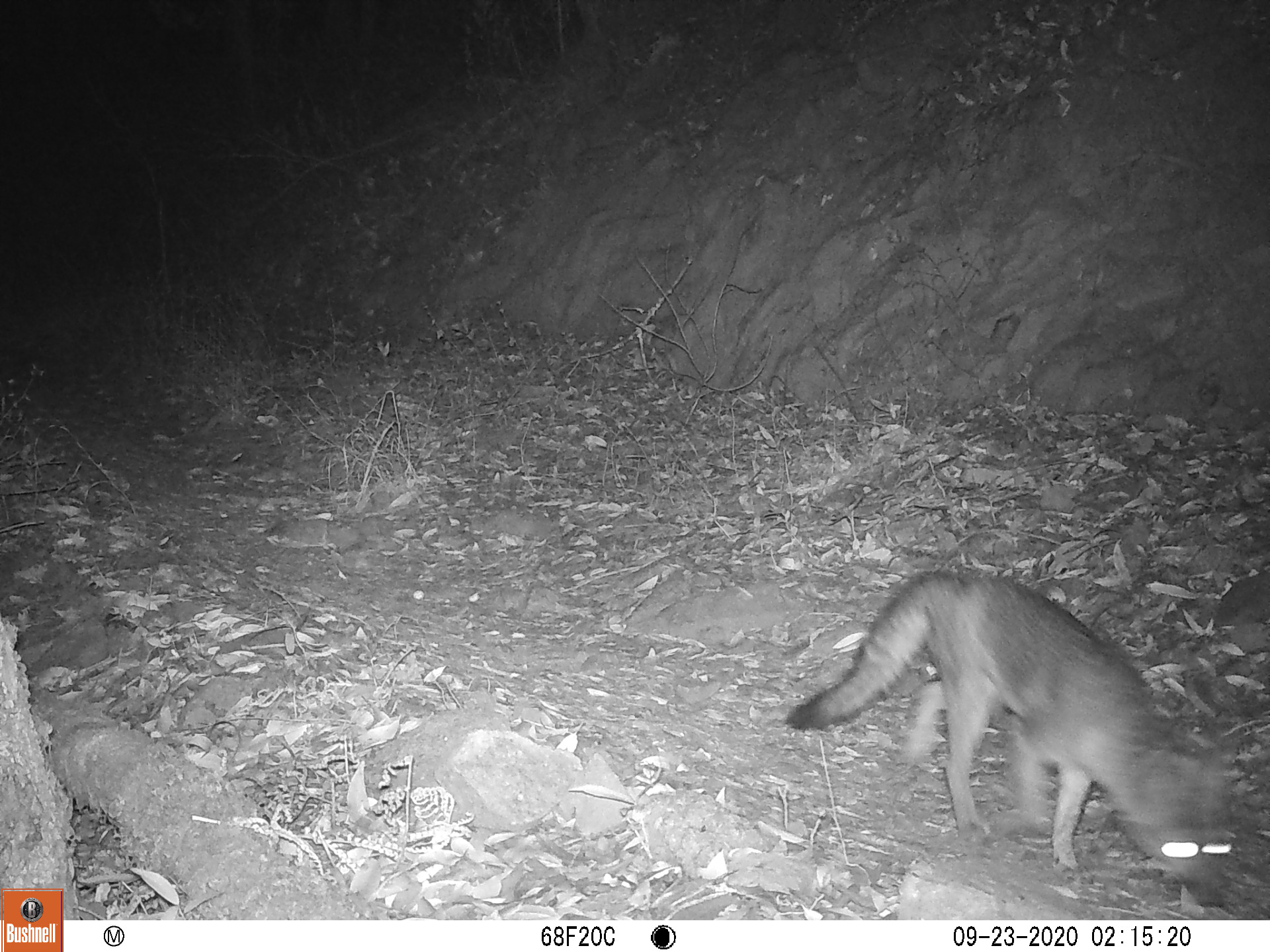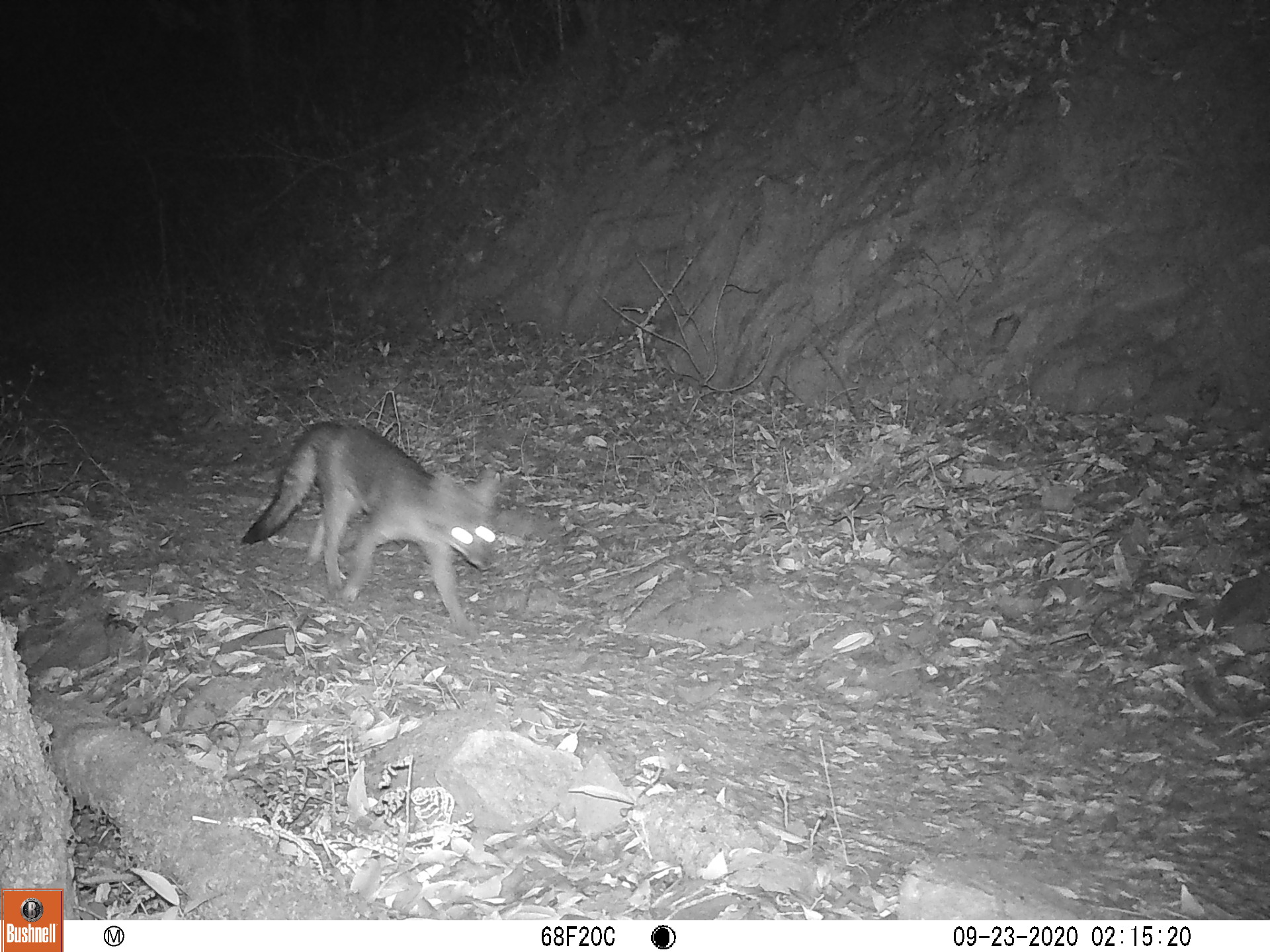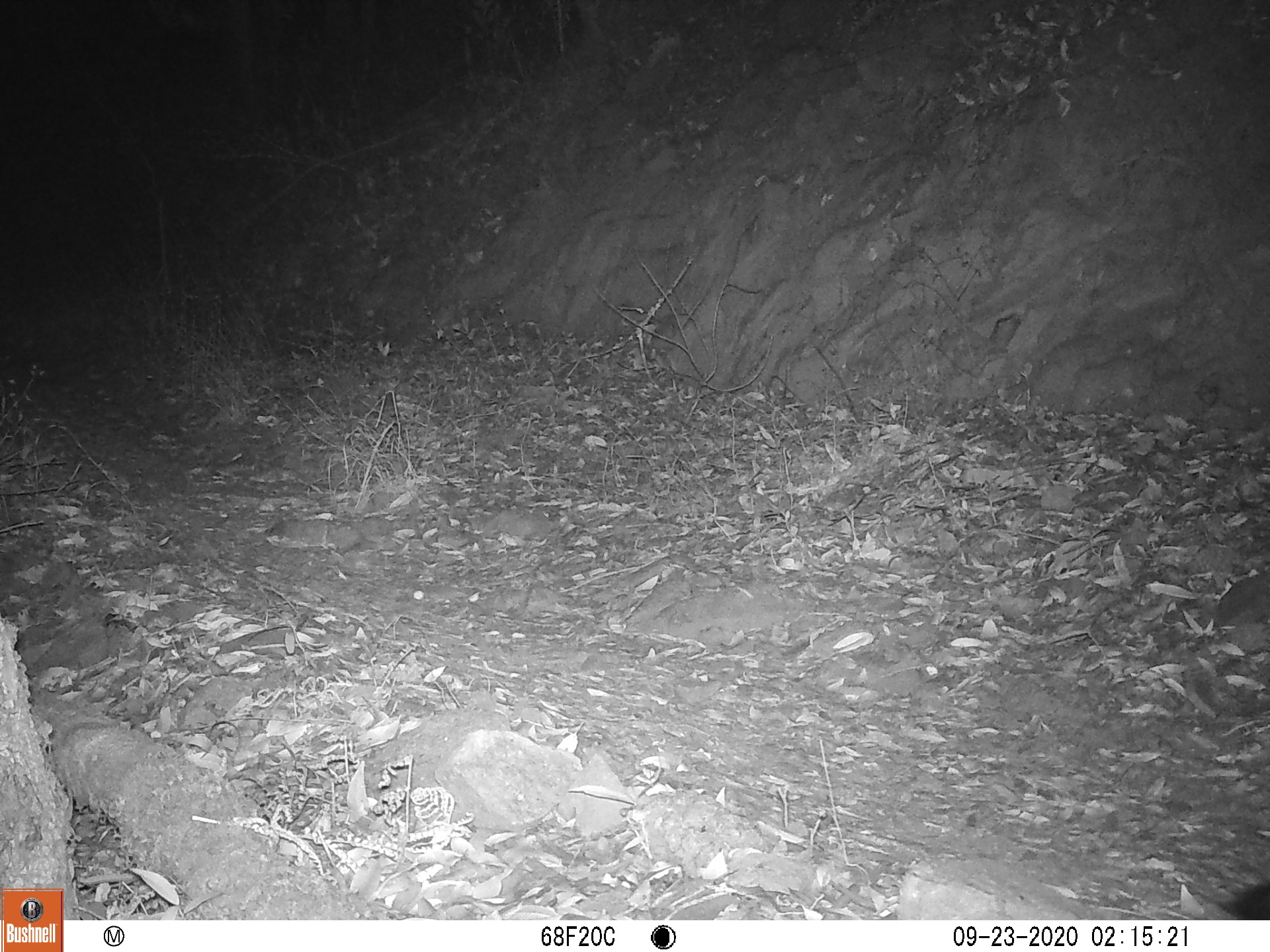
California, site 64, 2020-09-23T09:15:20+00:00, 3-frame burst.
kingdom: Animalia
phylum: Chordata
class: Mammalia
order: Carnivora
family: Canidae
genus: Urocyon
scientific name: Urocyon cinereoargenteus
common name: gray fox